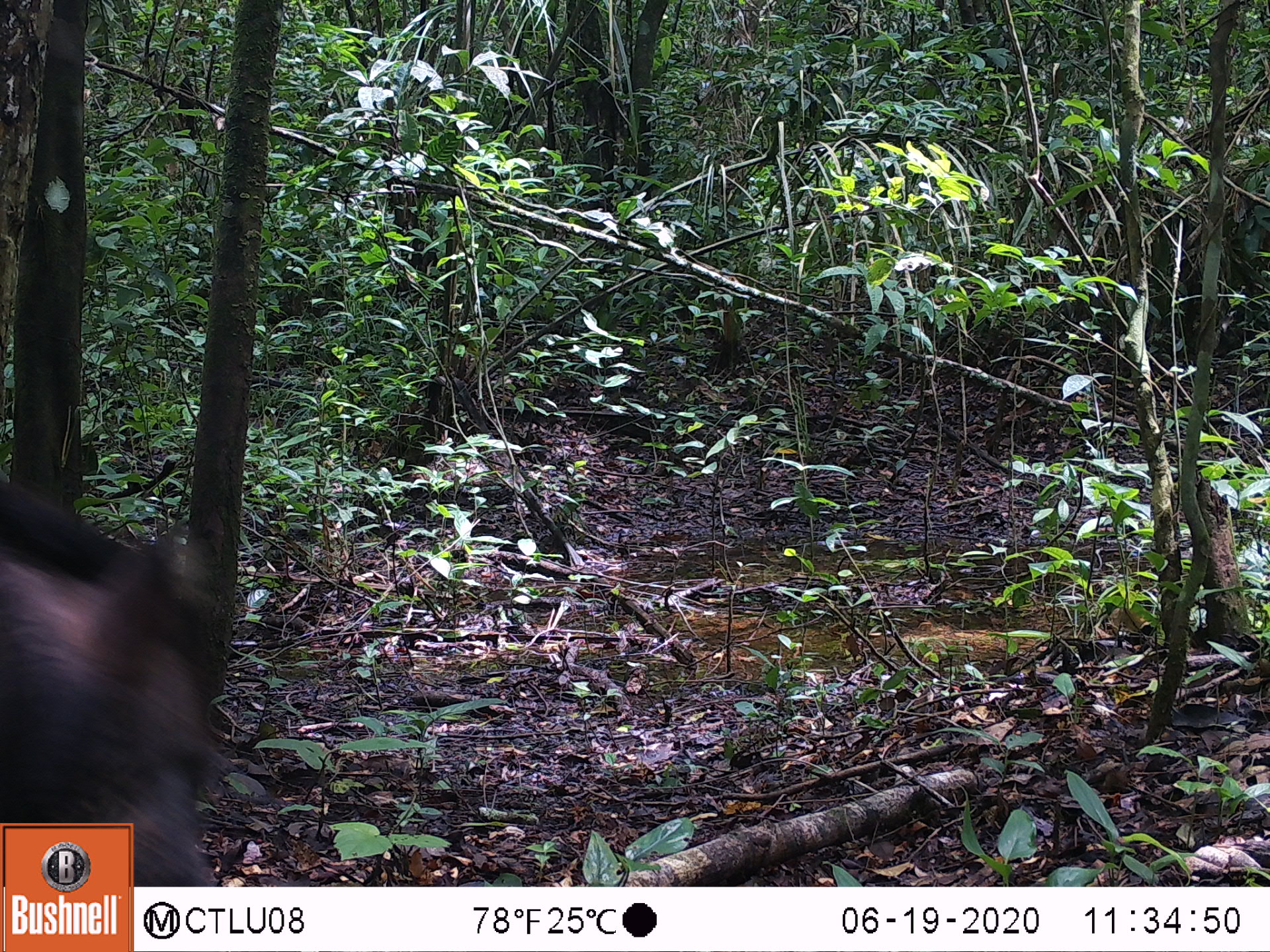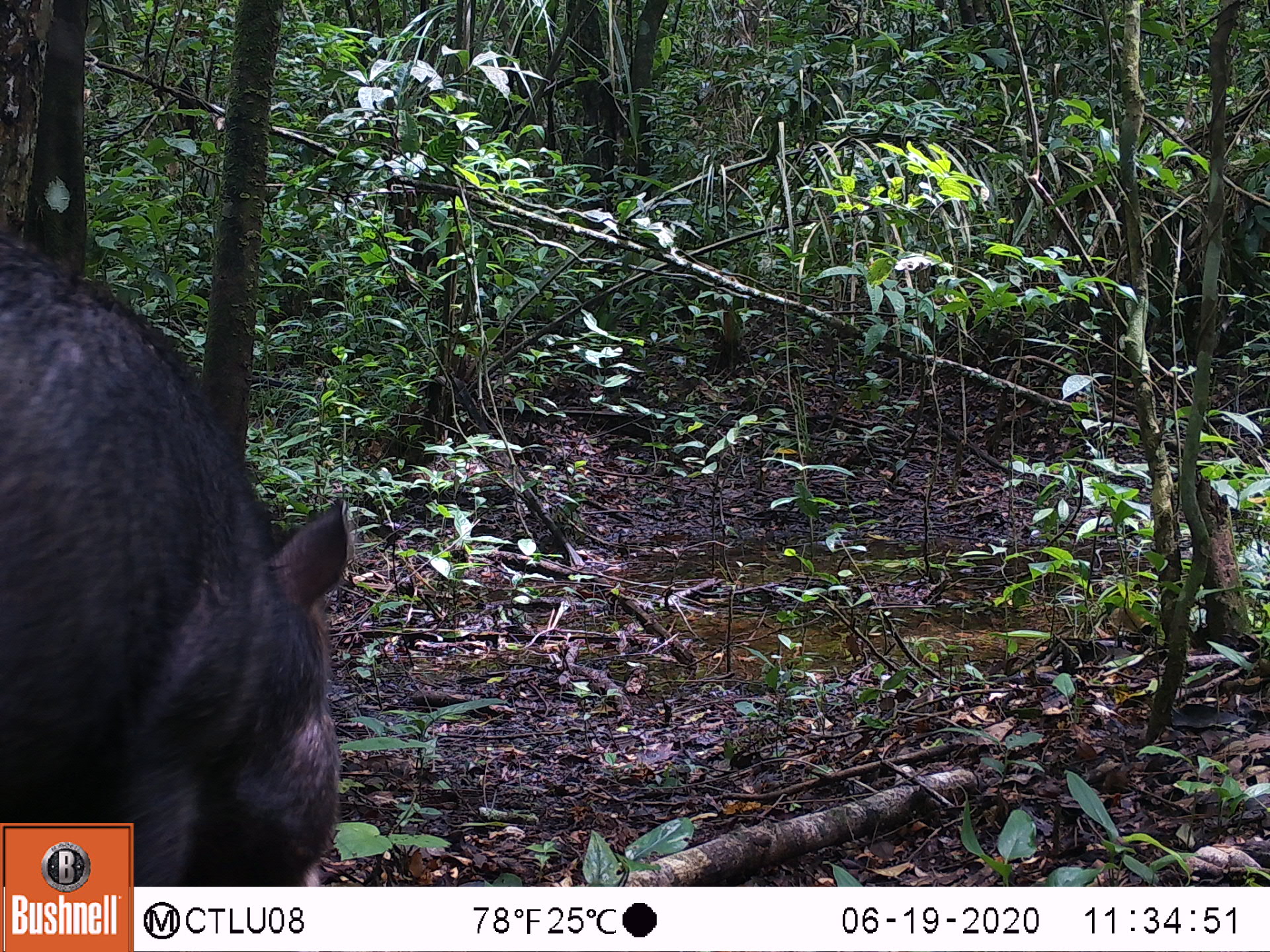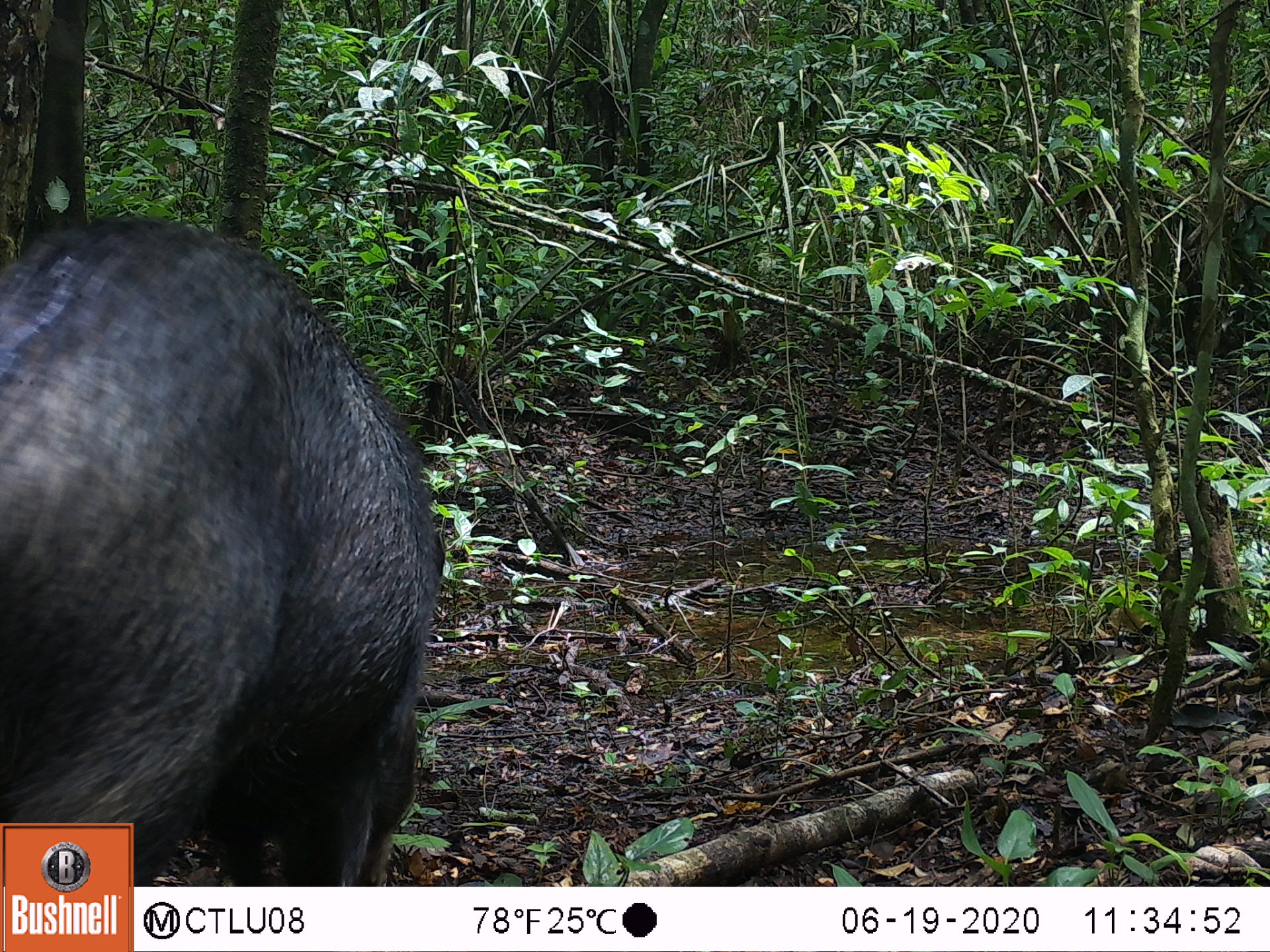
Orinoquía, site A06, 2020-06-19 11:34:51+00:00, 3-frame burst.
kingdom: Animalia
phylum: Chordata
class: Mammalia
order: Artiodactyla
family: Tayassuidae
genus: Tayassu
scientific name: Tayassu pecari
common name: white-lipped peccary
White-lipped peccary (Tayassu pecari).